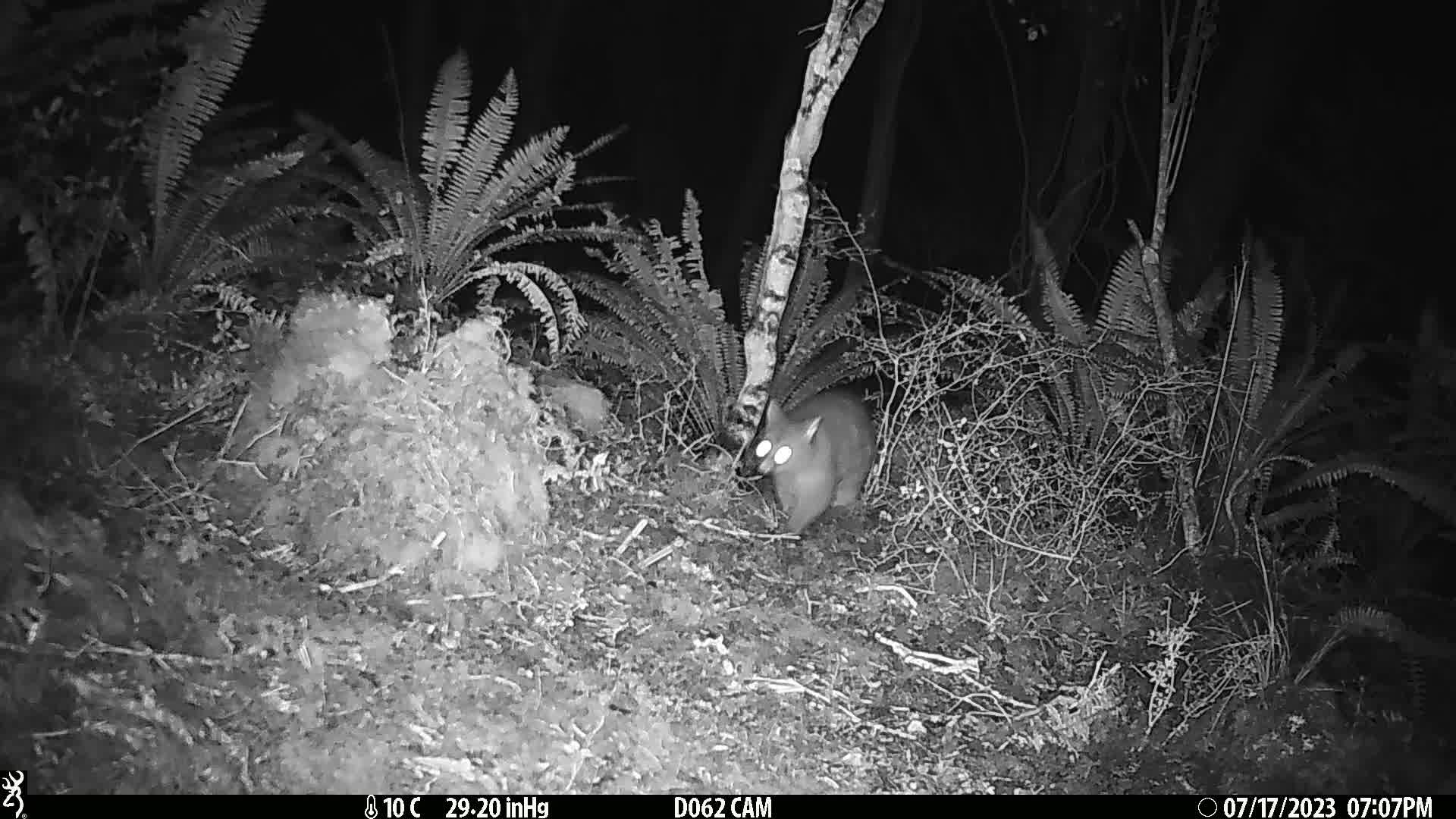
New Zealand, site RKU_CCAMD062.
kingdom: Animalia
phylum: Chordata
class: Mammalia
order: Diprotodontia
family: Phalangeridae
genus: Trichosurus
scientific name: Trichosurus vulpecula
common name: common brushtail possum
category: possum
Possum (common brushtail possum) (Trichosurus vulpecula).